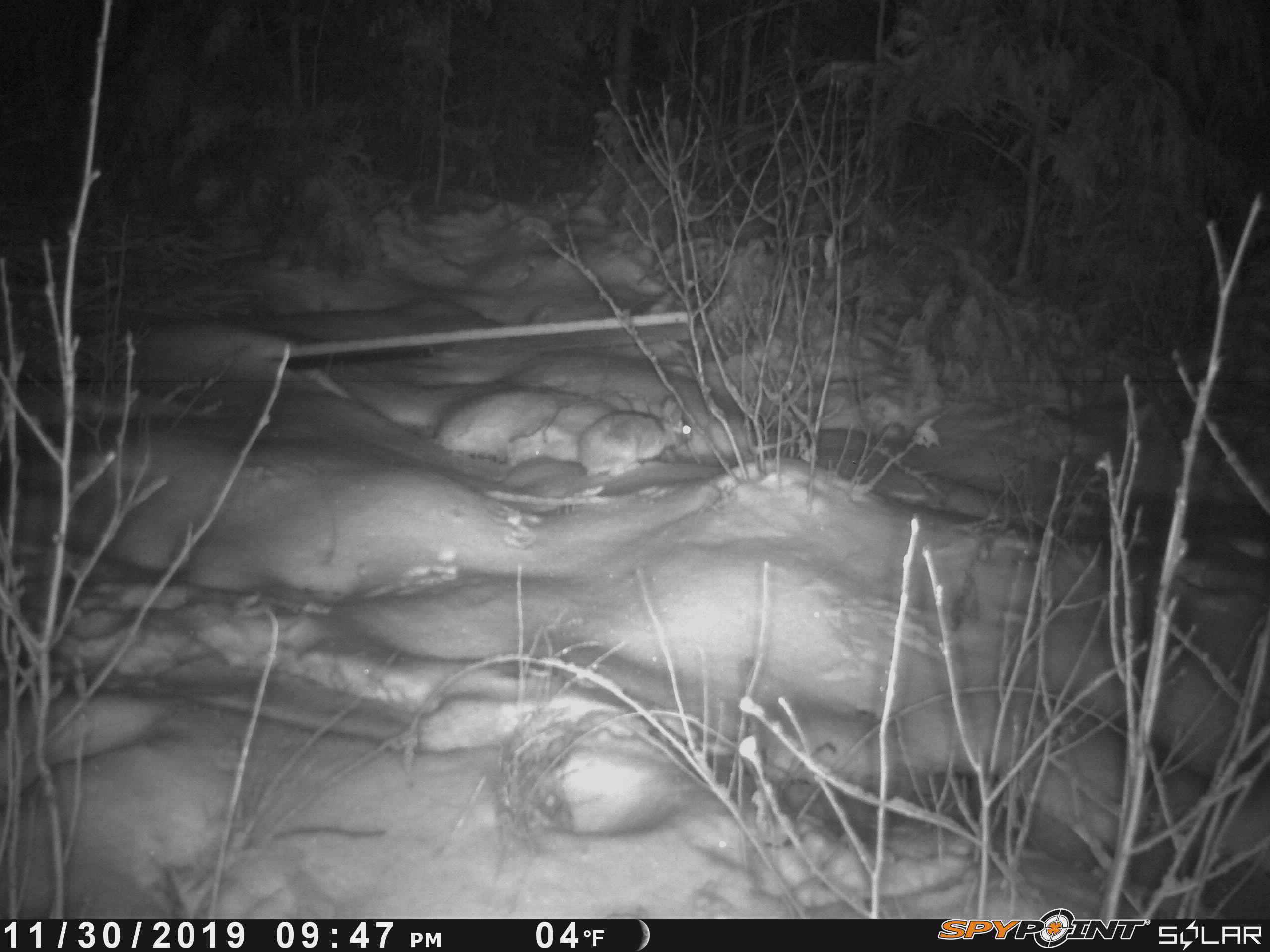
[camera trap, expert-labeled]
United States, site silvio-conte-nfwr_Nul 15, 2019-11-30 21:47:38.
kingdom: Animalia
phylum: Chordata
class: Mammalia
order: Lagomorpha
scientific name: Lagomorpha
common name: rabbit or hare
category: rabbit or hare sp.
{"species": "rabbit or hare sp. (rabbit or hare) (Lagomorpha)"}